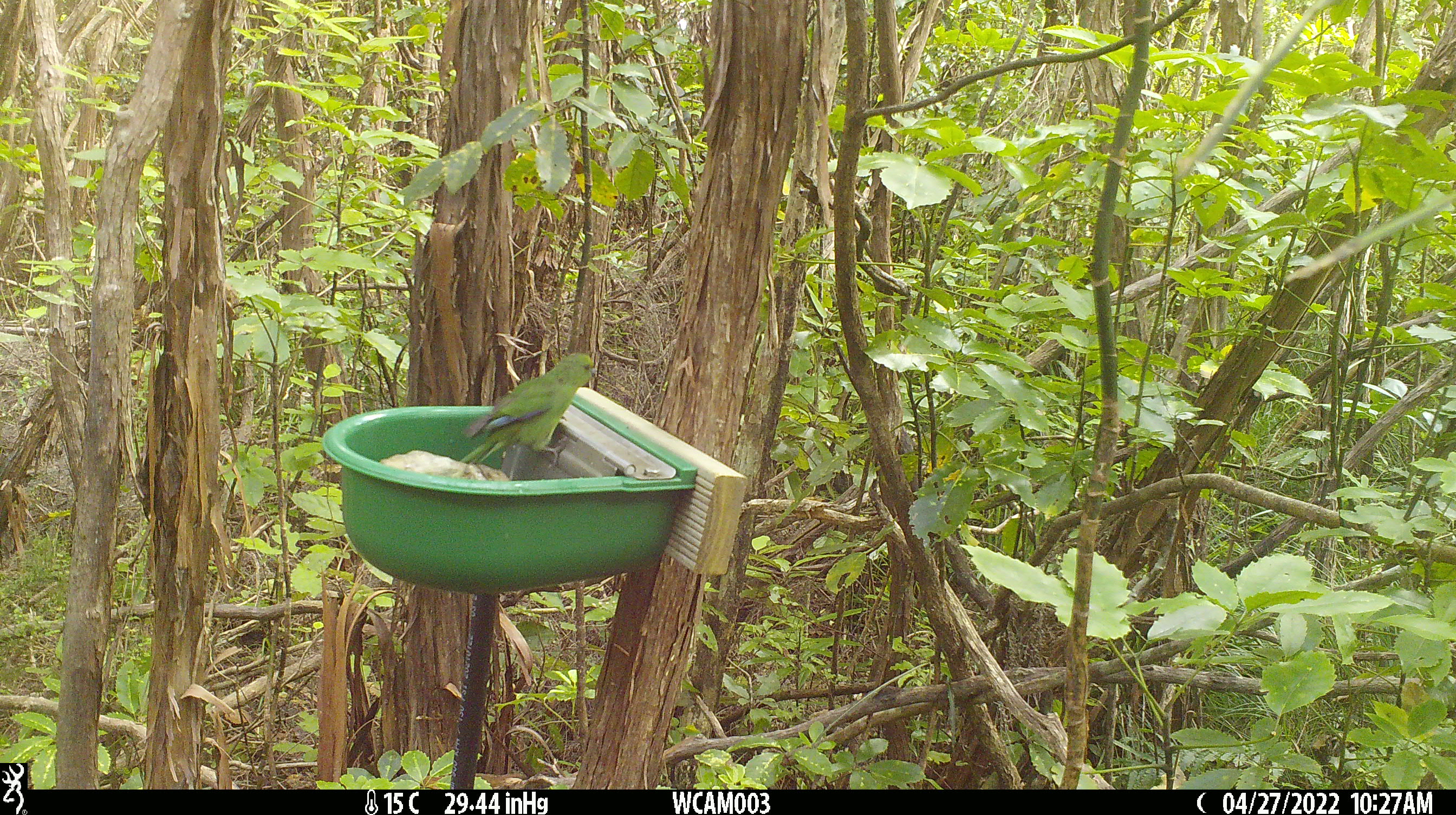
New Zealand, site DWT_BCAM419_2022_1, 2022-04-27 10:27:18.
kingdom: Animalia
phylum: Chordata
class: Aves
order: Psittaciformes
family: Psittaculidae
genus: Cyanoramphus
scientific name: Cyanoramphus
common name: parakeet